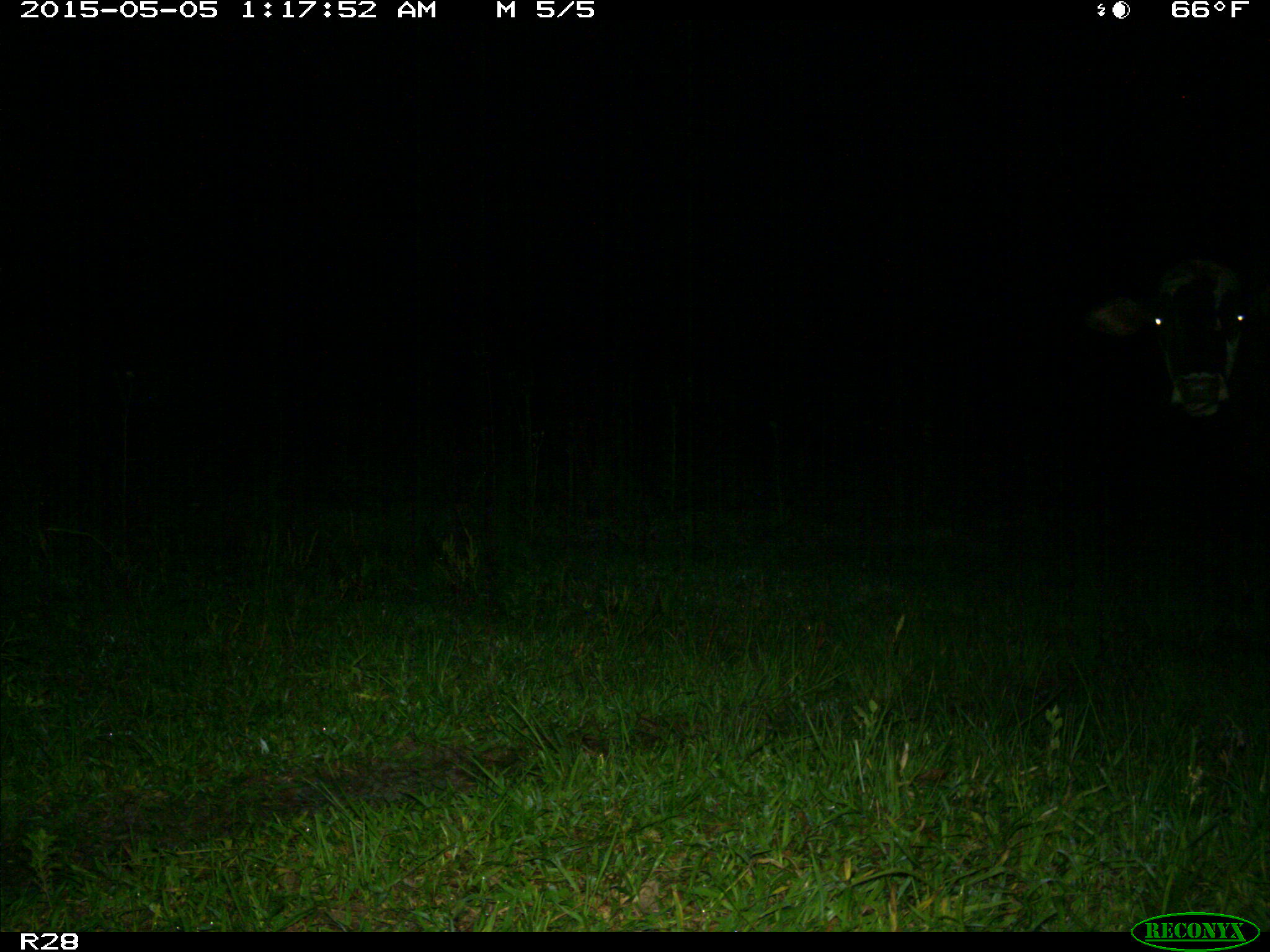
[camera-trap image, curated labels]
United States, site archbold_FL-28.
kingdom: Animalia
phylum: Chordata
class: Mammalia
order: Artiodactyla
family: Bovidae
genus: Bos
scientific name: Bos taurus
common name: domestic cow